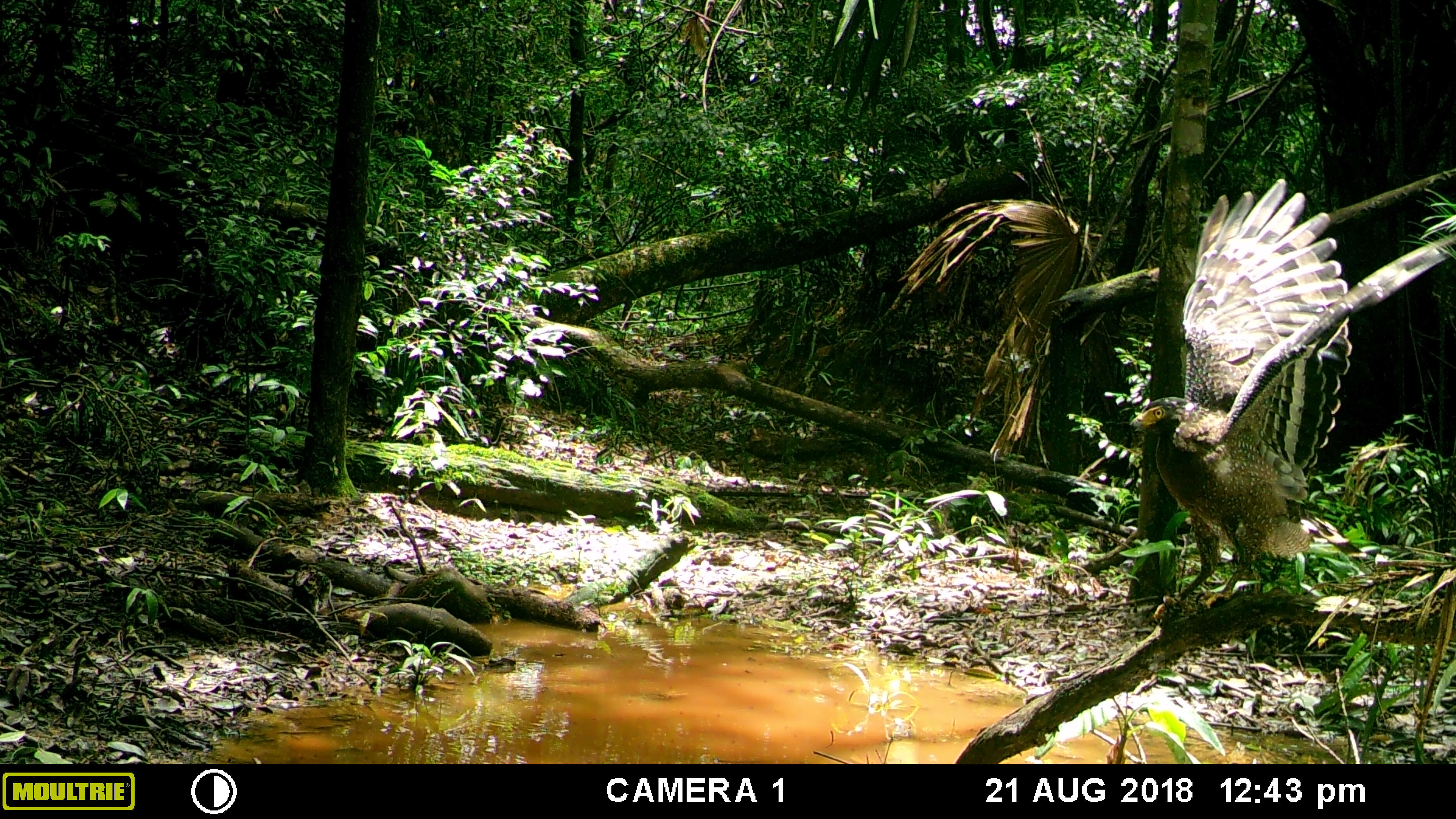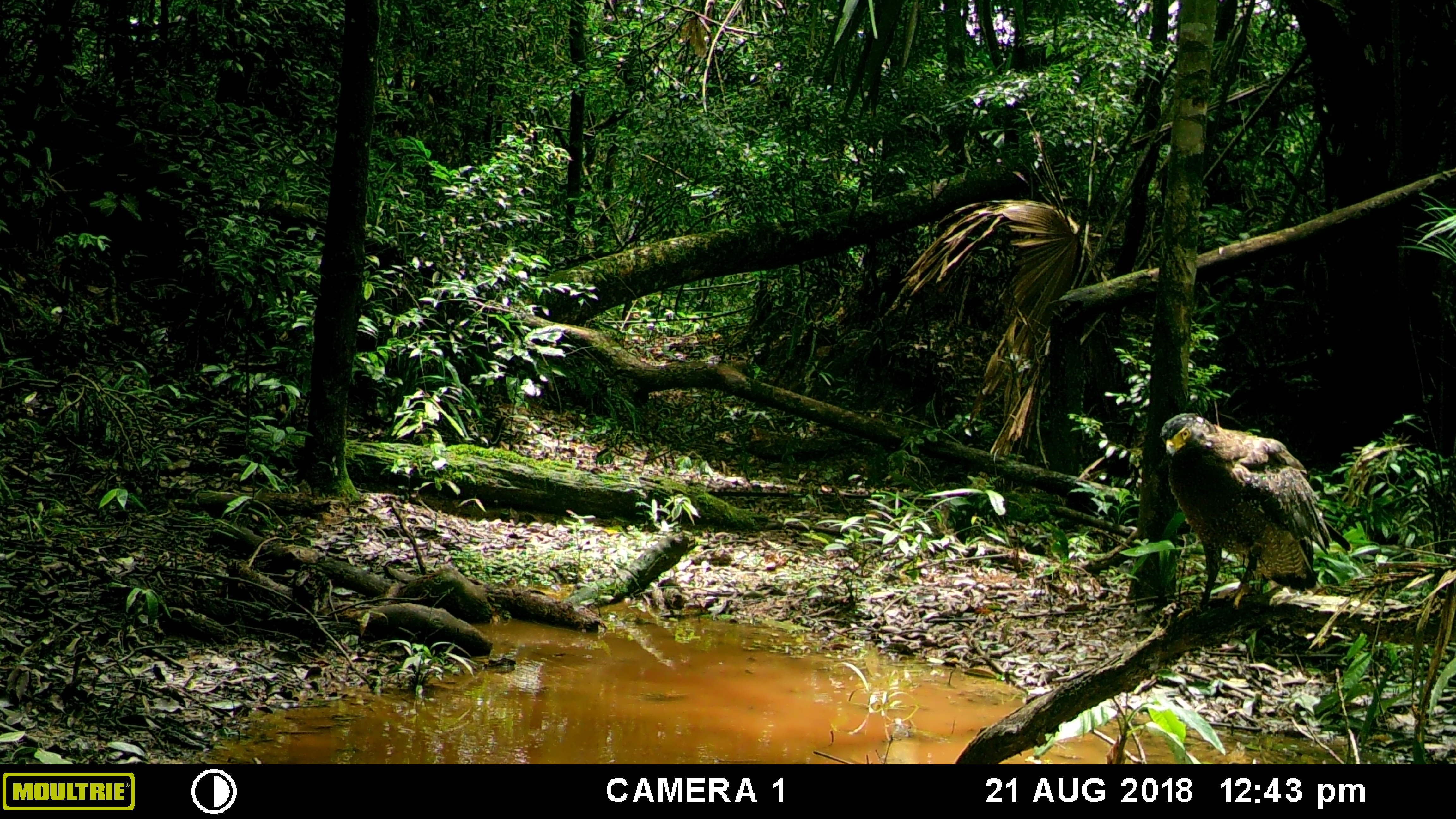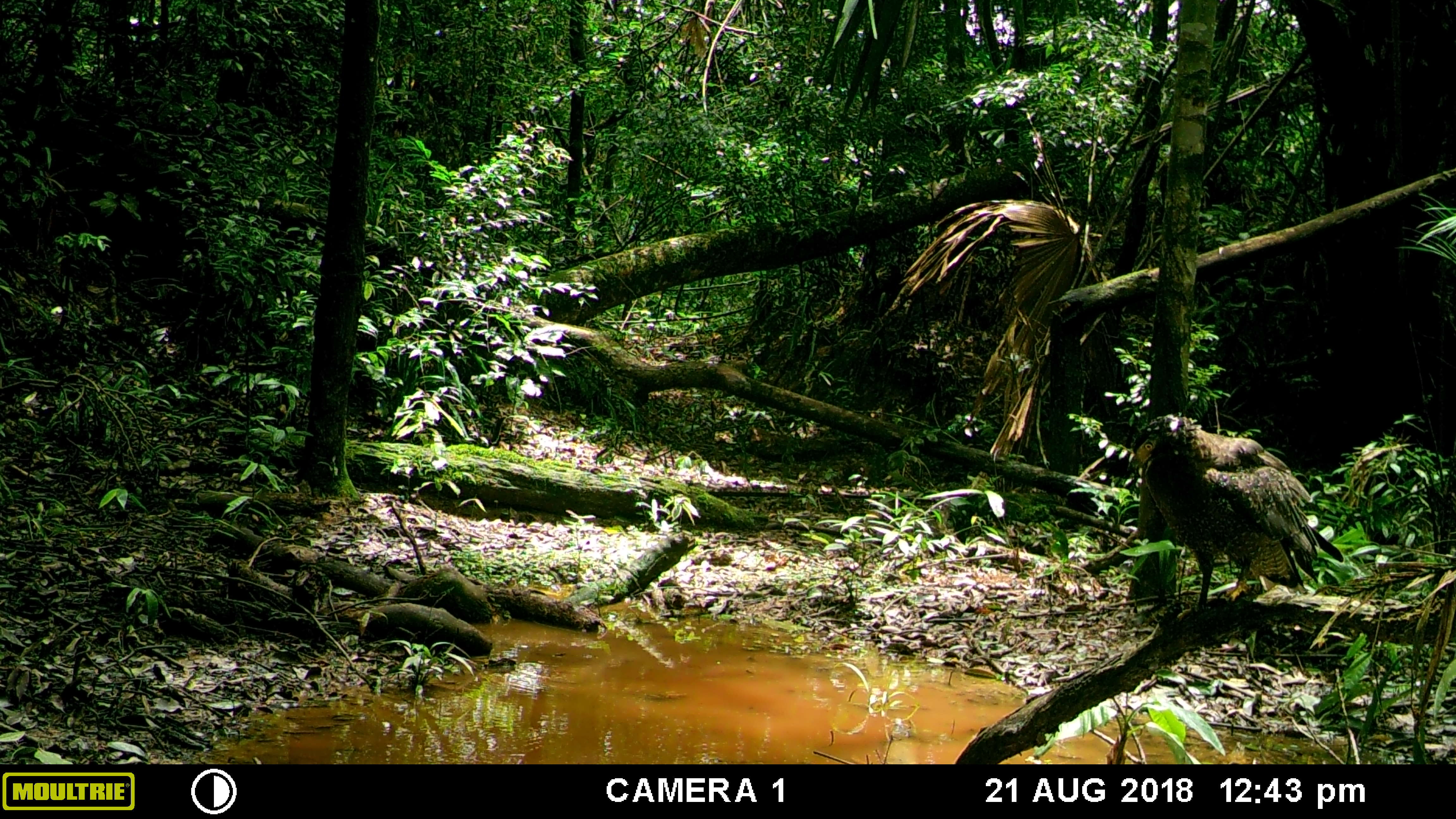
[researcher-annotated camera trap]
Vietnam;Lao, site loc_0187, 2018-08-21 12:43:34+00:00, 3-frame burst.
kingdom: Animalia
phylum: Chordata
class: Aves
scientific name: Aves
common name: bird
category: unidentified bird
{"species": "unidentified bird (bird) (Aves)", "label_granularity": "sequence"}